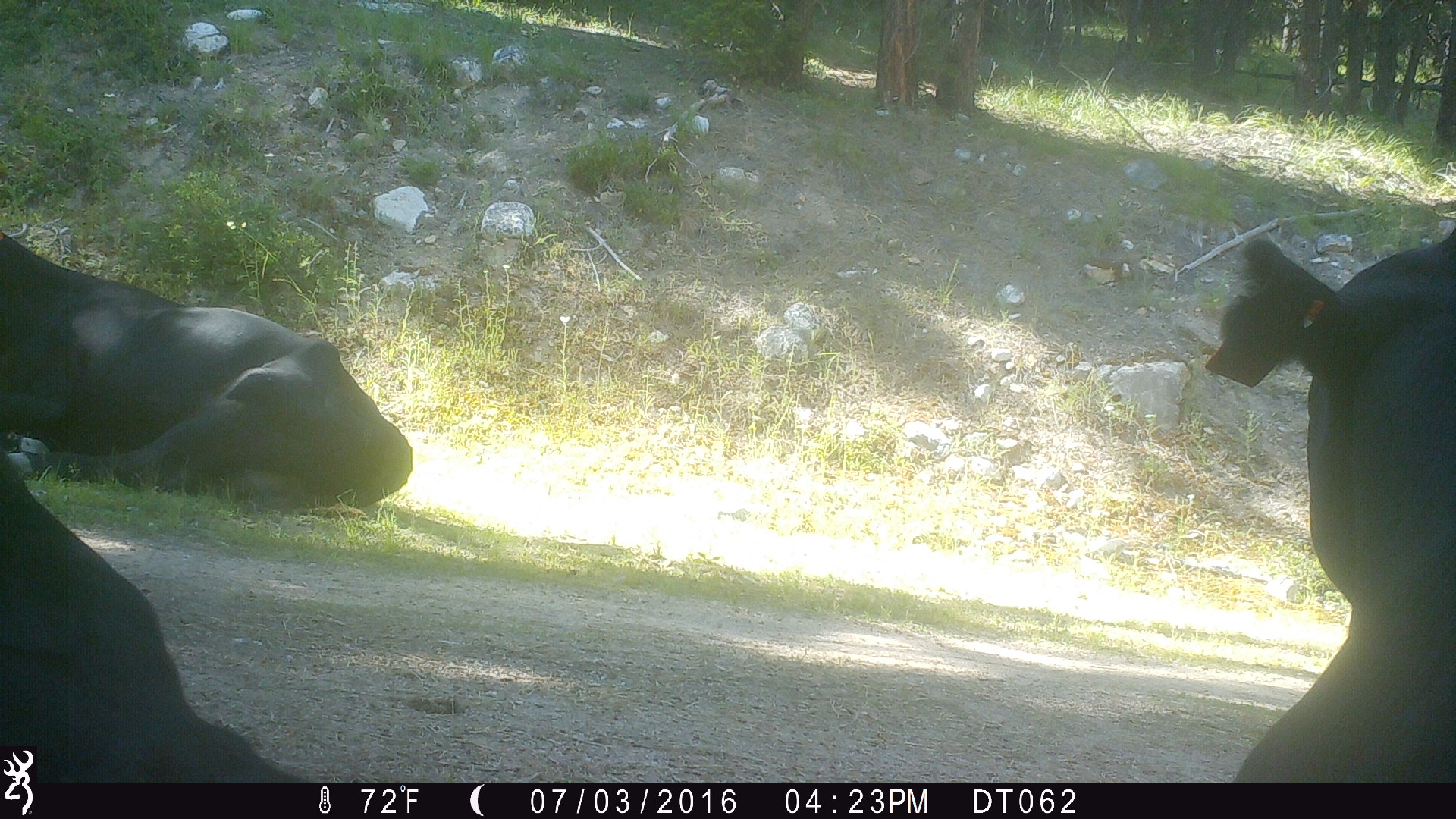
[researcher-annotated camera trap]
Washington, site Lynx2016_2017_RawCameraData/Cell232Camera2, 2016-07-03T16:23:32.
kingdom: Animalia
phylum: Chordata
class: Mammalia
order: Artiodactyla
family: Bovidae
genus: Bos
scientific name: Bos taurus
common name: domestic cattle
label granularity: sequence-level